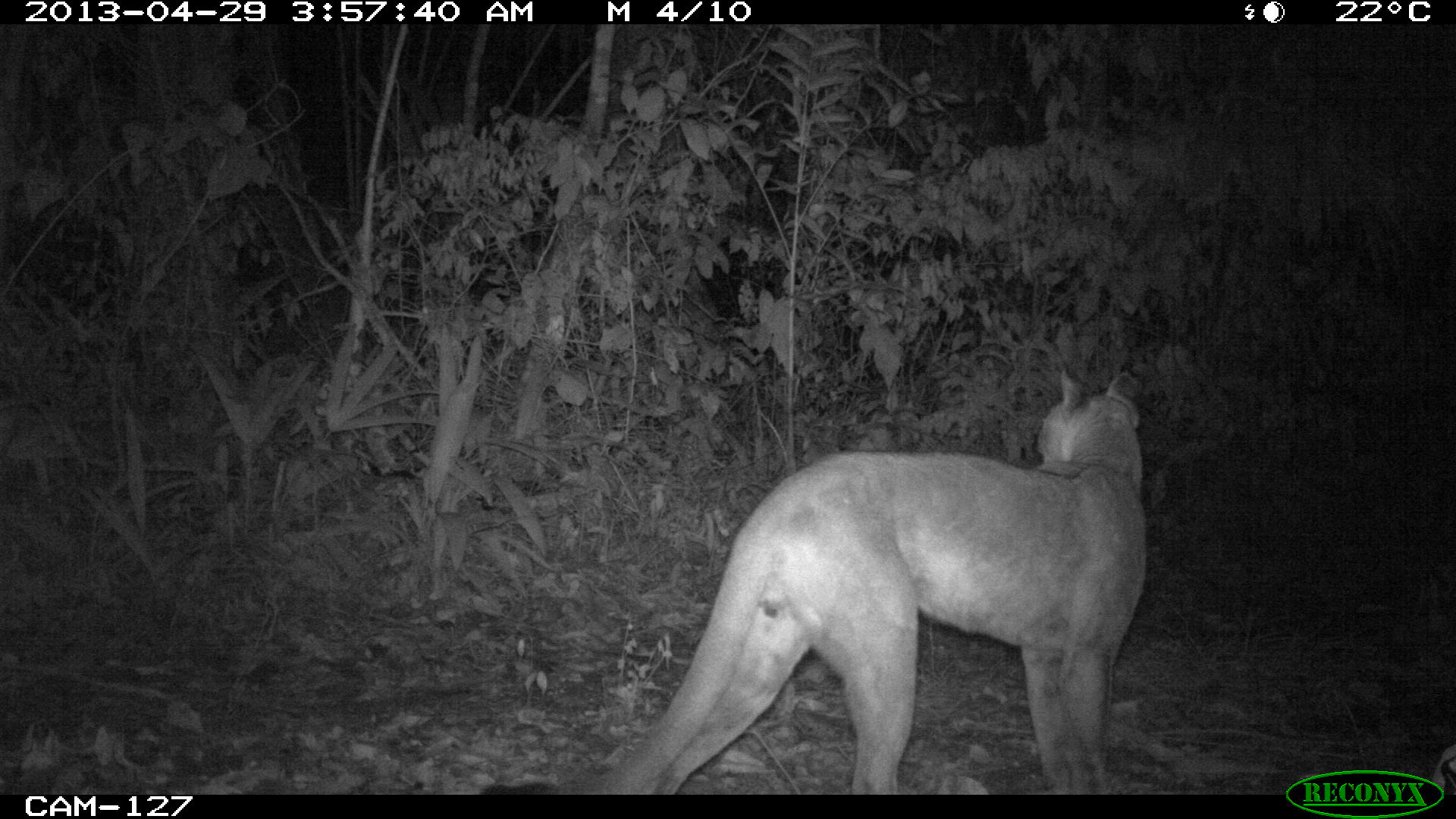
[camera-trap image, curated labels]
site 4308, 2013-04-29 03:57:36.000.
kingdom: Animalia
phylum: Chordata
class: Mammalia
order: Carnivora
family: Felidae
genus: Puma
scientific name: Puma concolor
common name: mountain lion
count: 1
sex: male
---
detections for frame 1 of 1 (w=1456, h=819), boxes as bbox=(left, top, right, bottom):
puma concolor: bbox=(478, 362, 1149, 793)